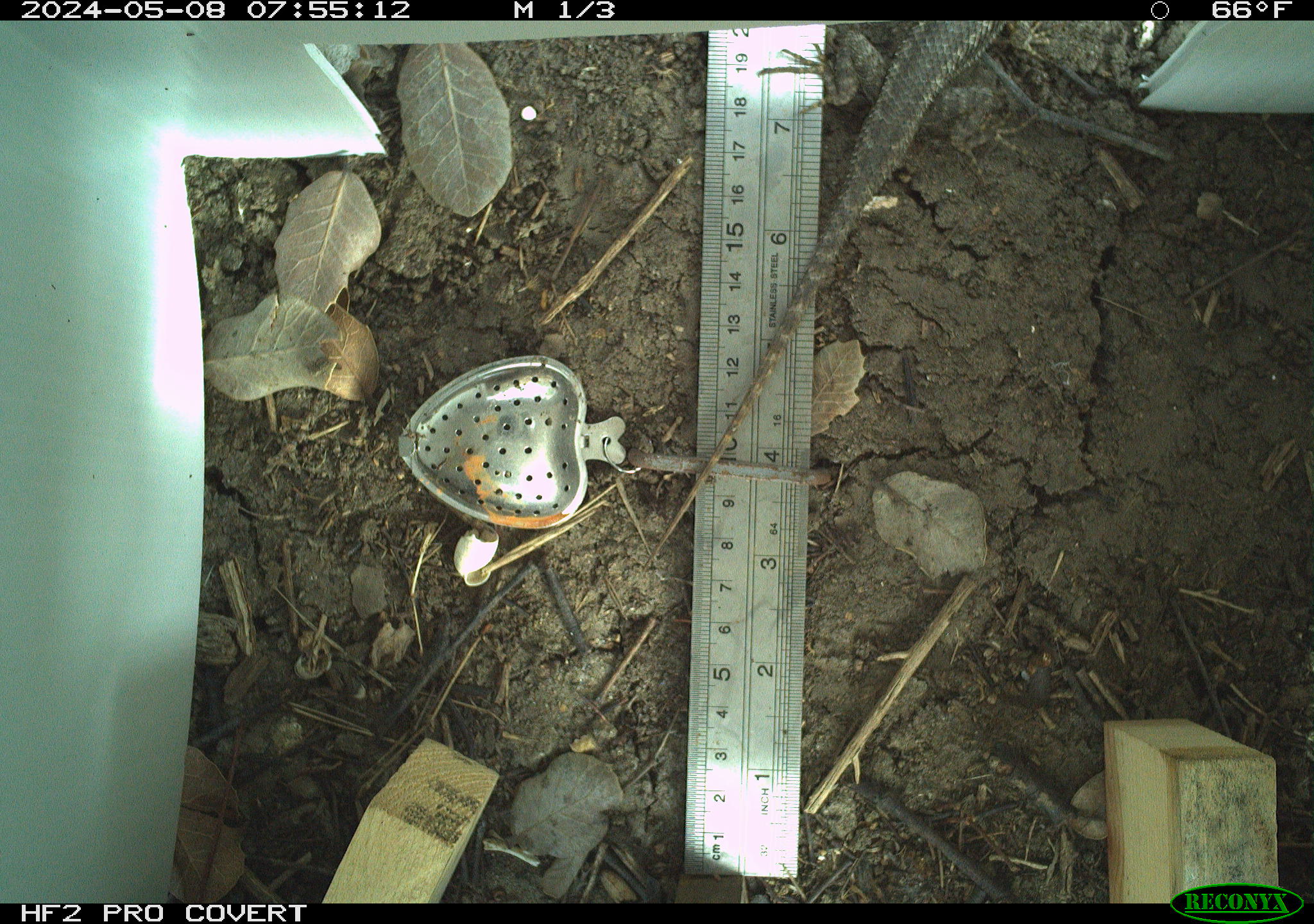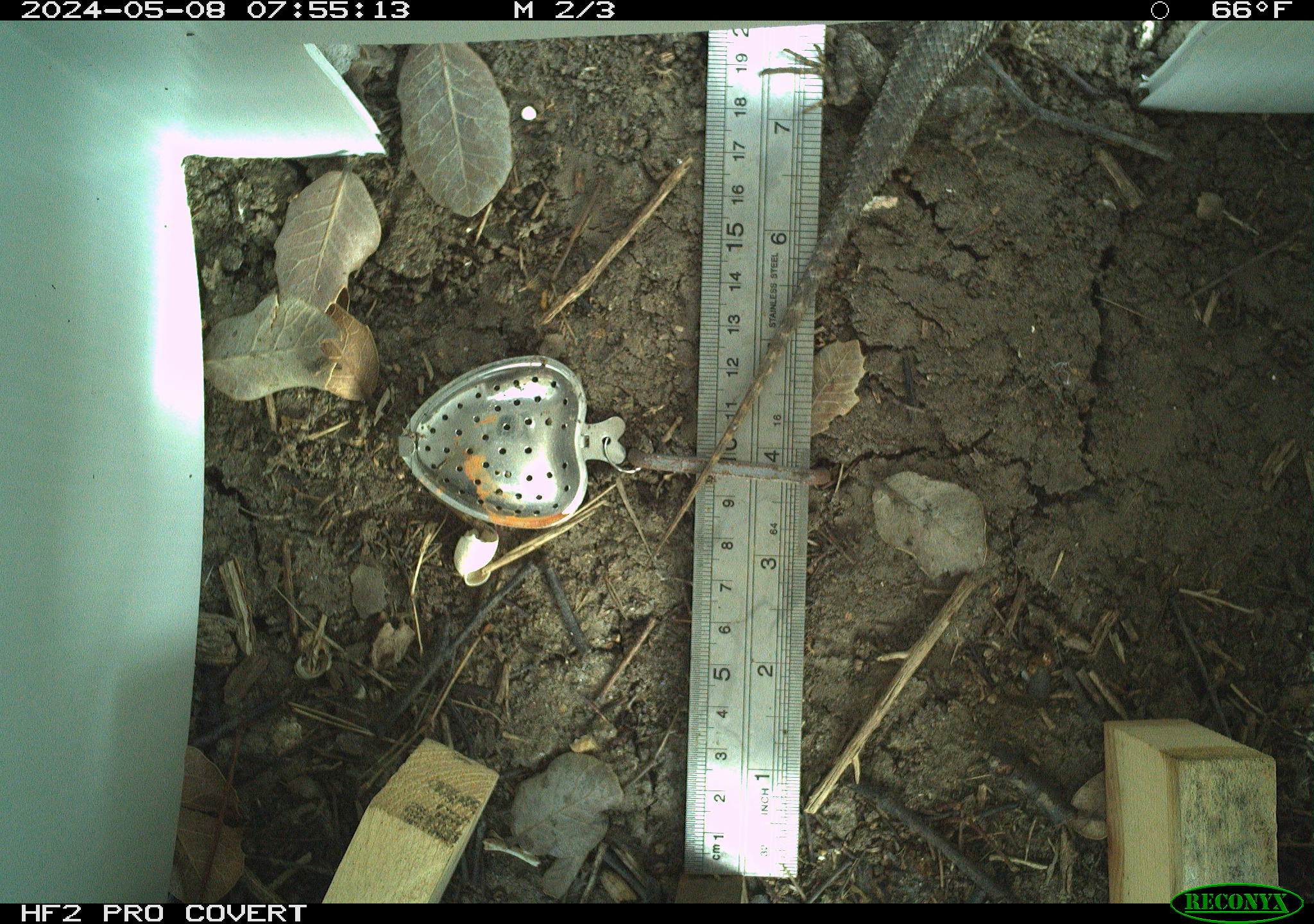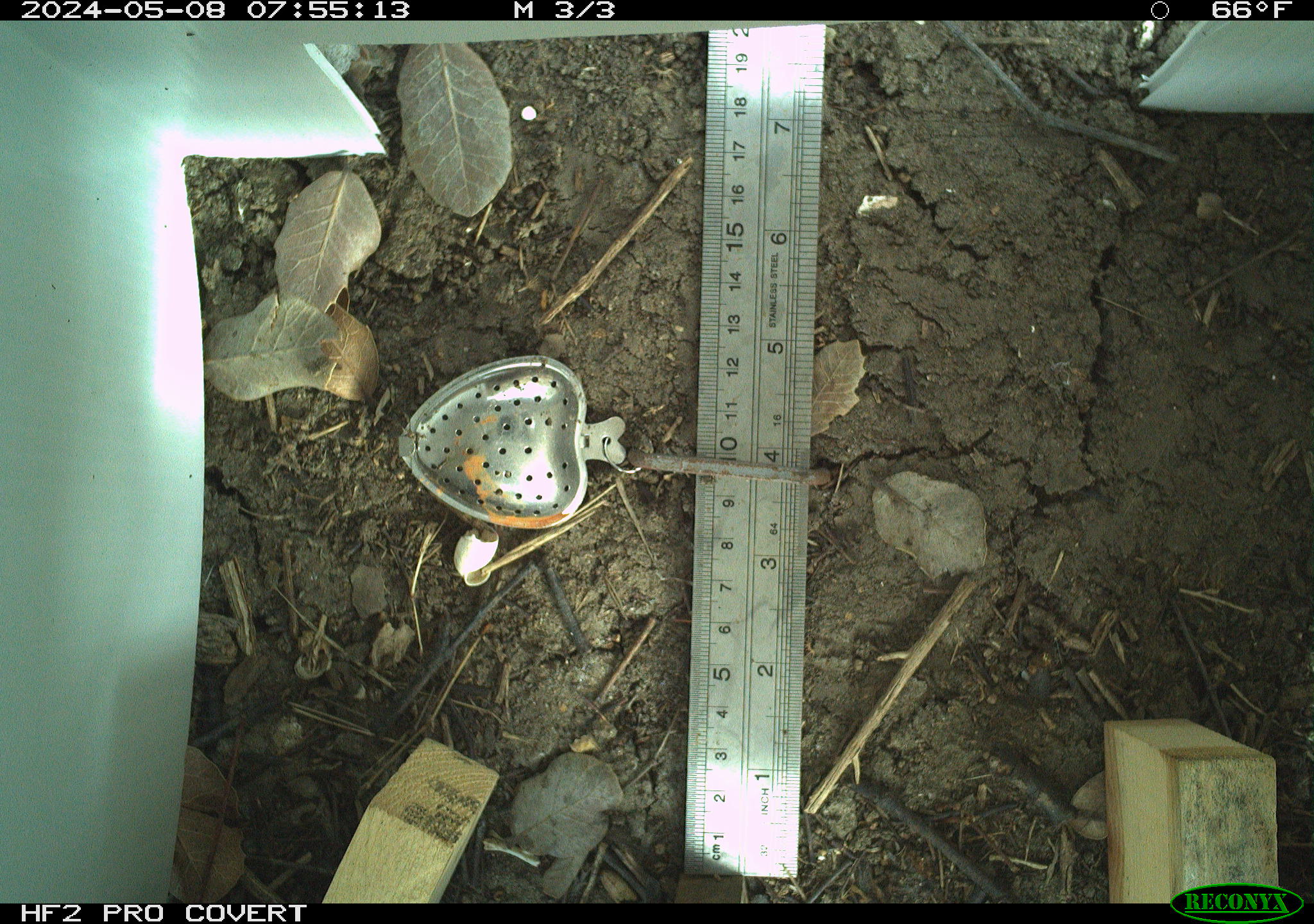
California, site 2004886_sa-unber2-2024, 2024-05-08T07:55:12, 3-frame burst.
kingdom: Animalia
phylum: Chordata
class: Reptilia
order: Squamata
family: Phrynosomatidae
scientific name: Phrynosomatidae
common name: phrynosomatid lizards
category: phrynosomatidae family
Phrynosomatidae family (phrynosomatid lizards) (Phrynosomatidae).